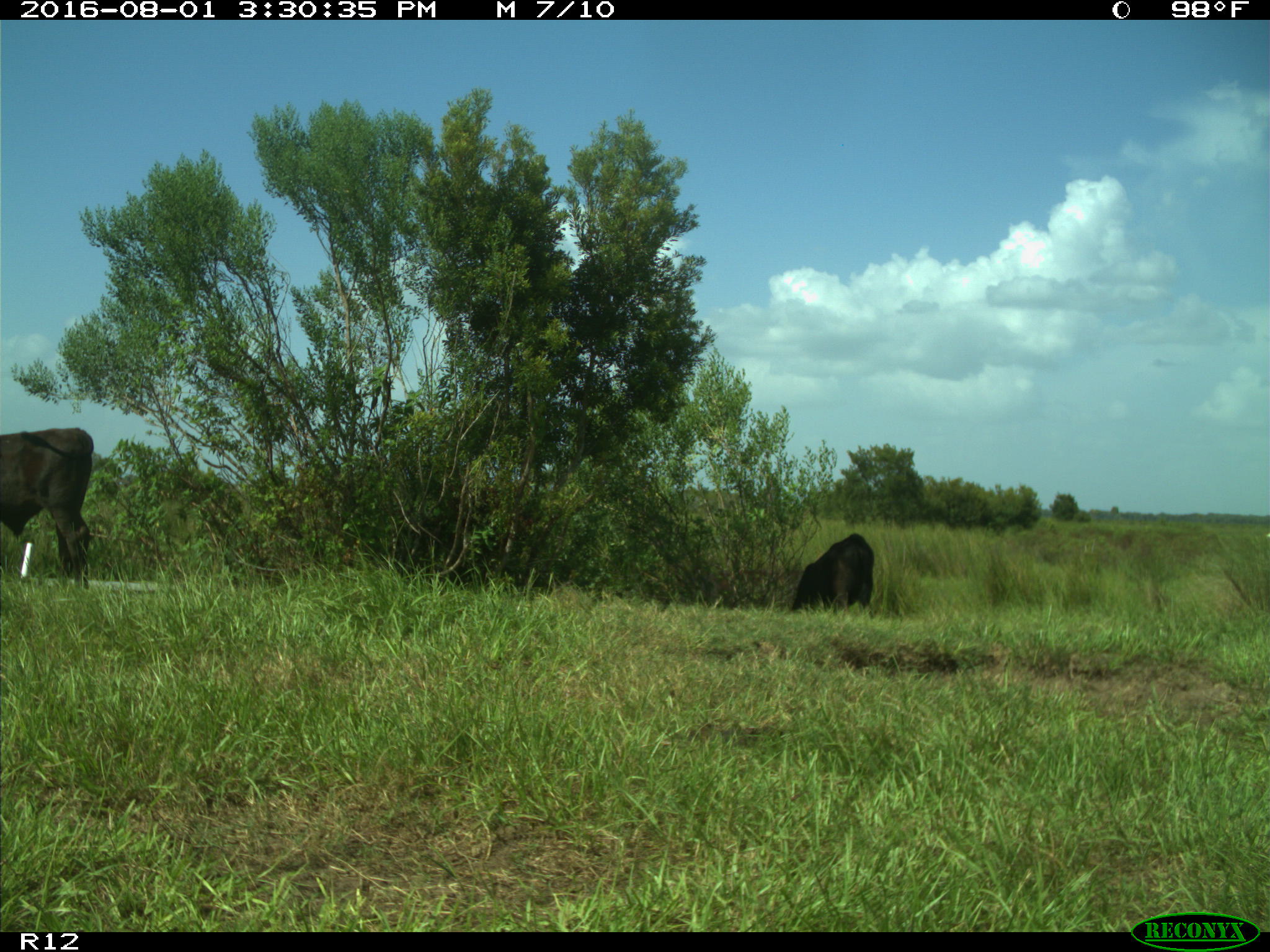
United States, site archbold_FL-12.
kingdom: Animalia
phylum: Chordata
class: Mammalia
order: Artiodactyla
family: Bovidae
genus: Bos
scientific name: Bos taurus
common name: domestic cow